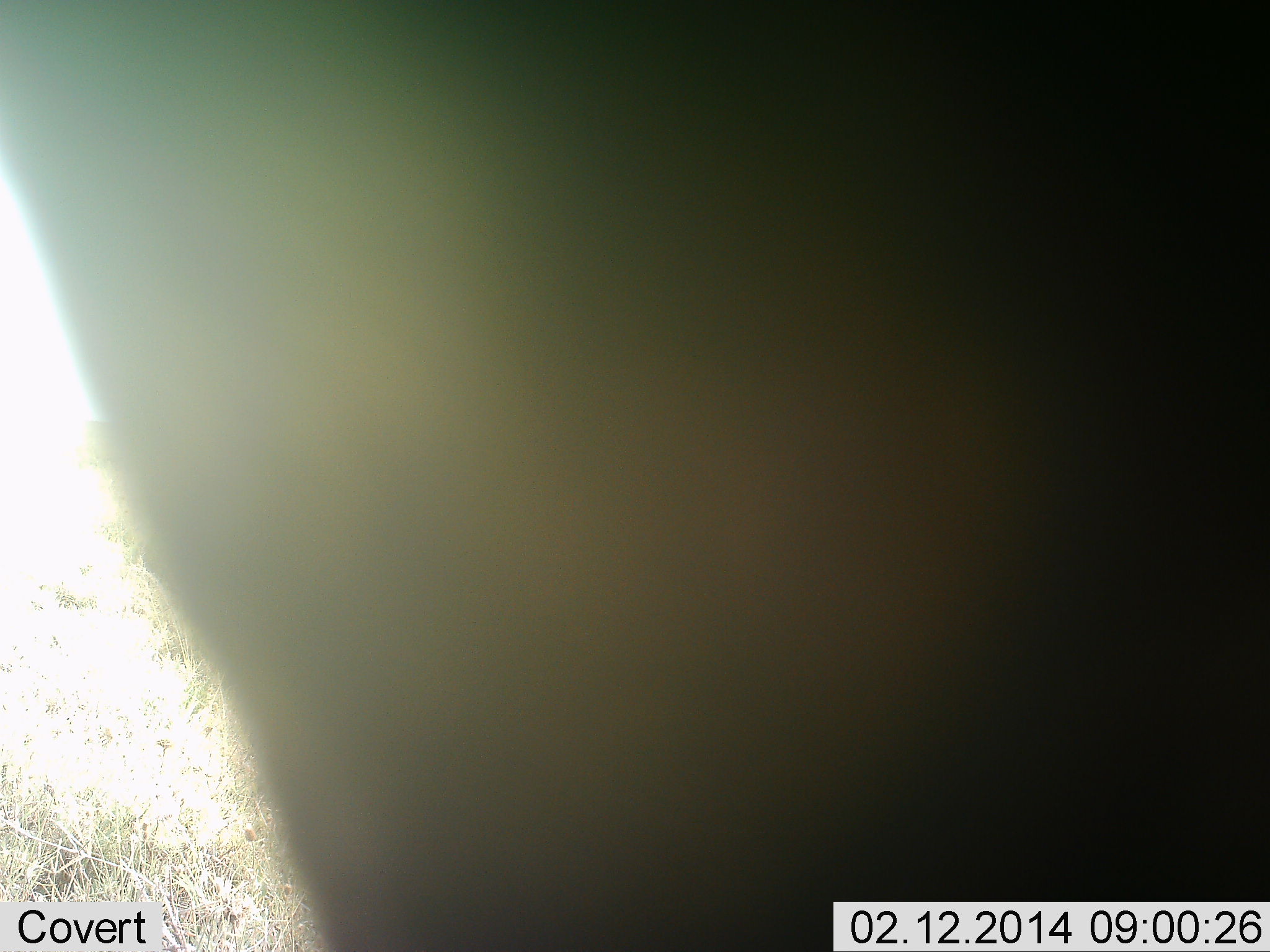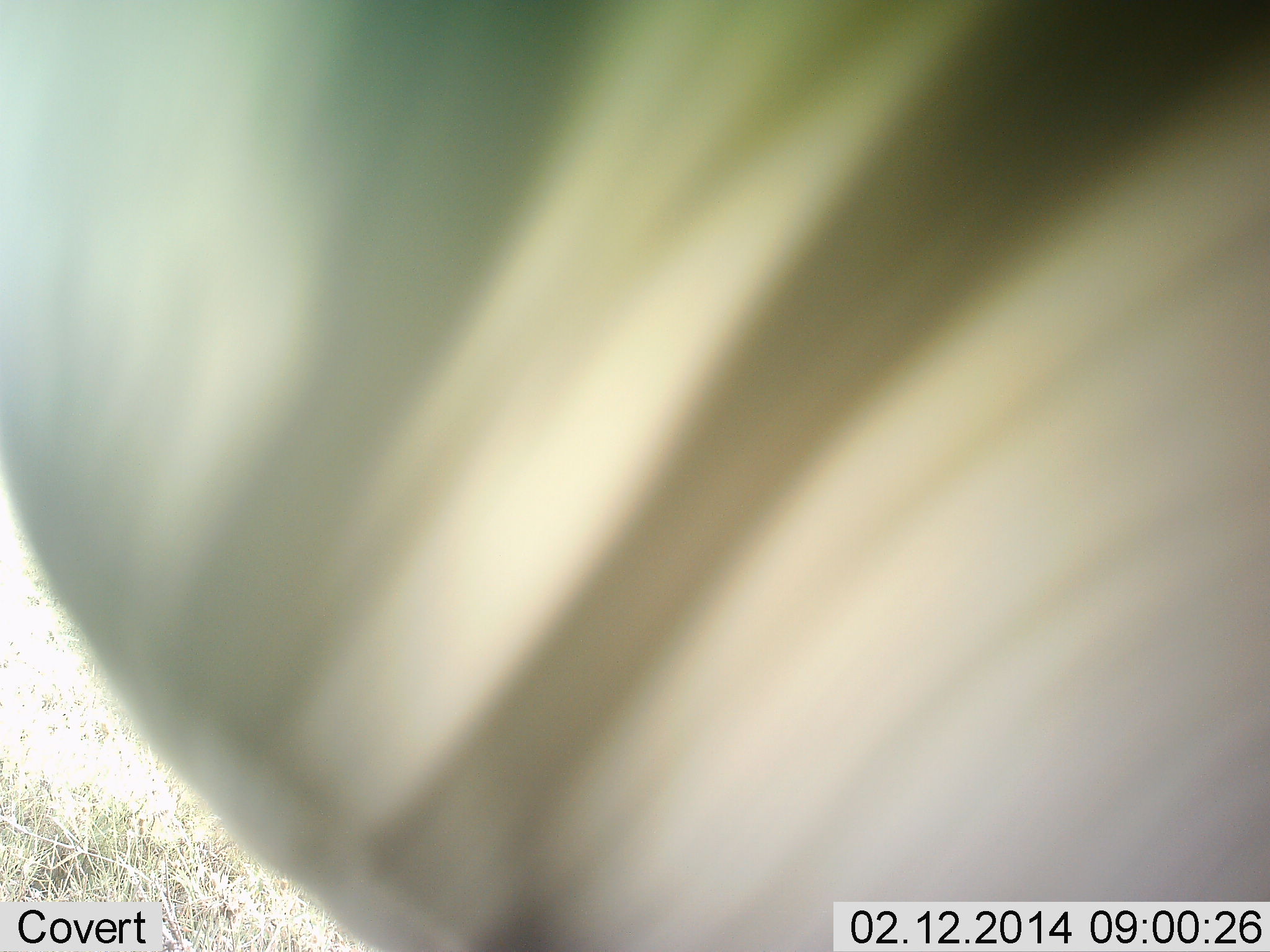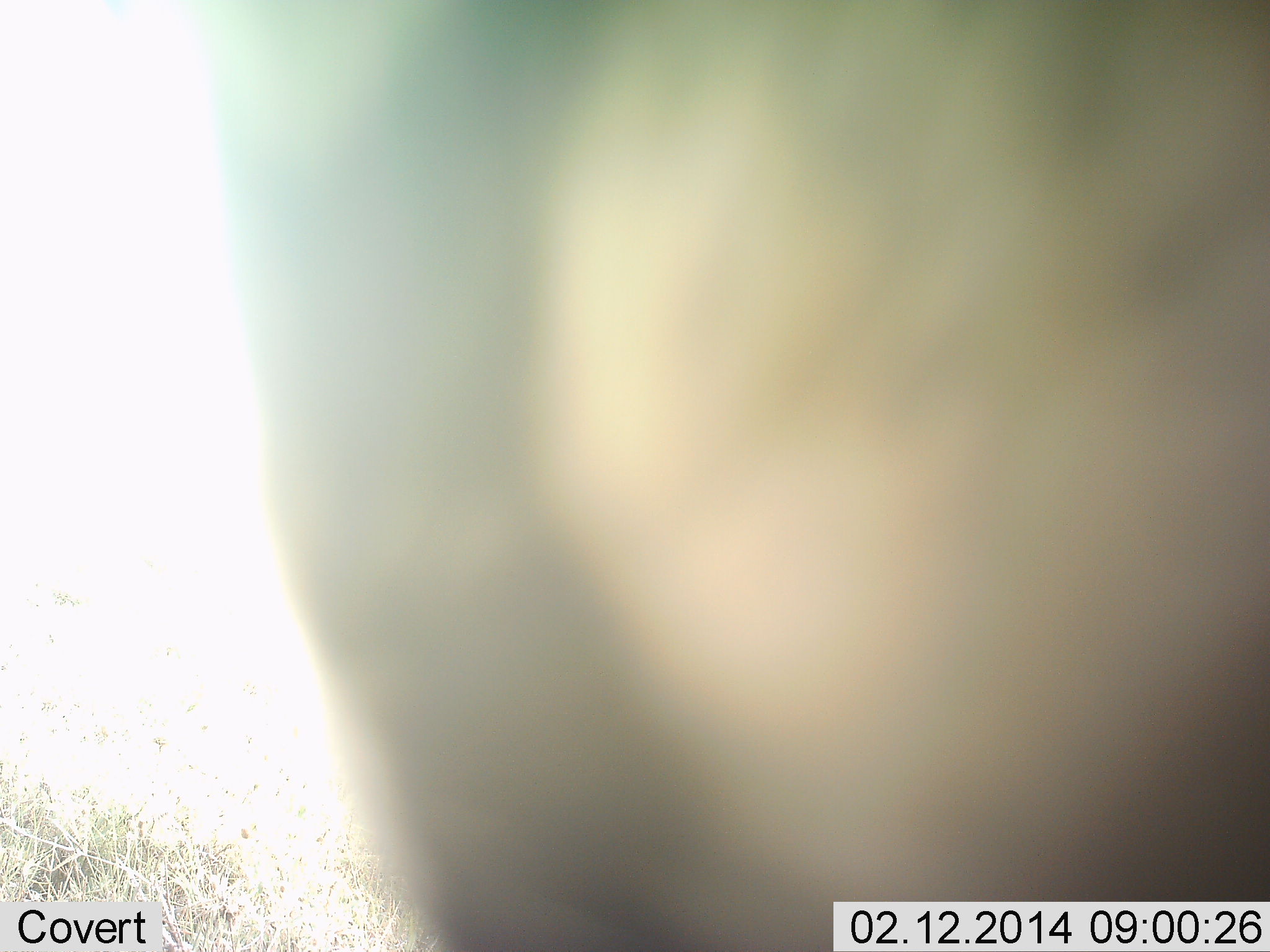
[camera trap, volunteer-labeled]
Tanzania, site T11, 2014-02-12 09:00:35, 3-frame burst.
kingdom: Animalia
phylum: Chordata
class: Mammalia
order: Perissodactyla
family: Equidae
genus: Equus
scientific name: Equus quagga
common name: plains zebra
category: zebra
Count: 1.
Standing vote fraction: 20%.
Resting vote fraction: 0%.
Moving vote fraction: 70%.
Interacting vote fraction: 10%.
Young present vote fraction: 0%.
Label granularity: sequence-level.